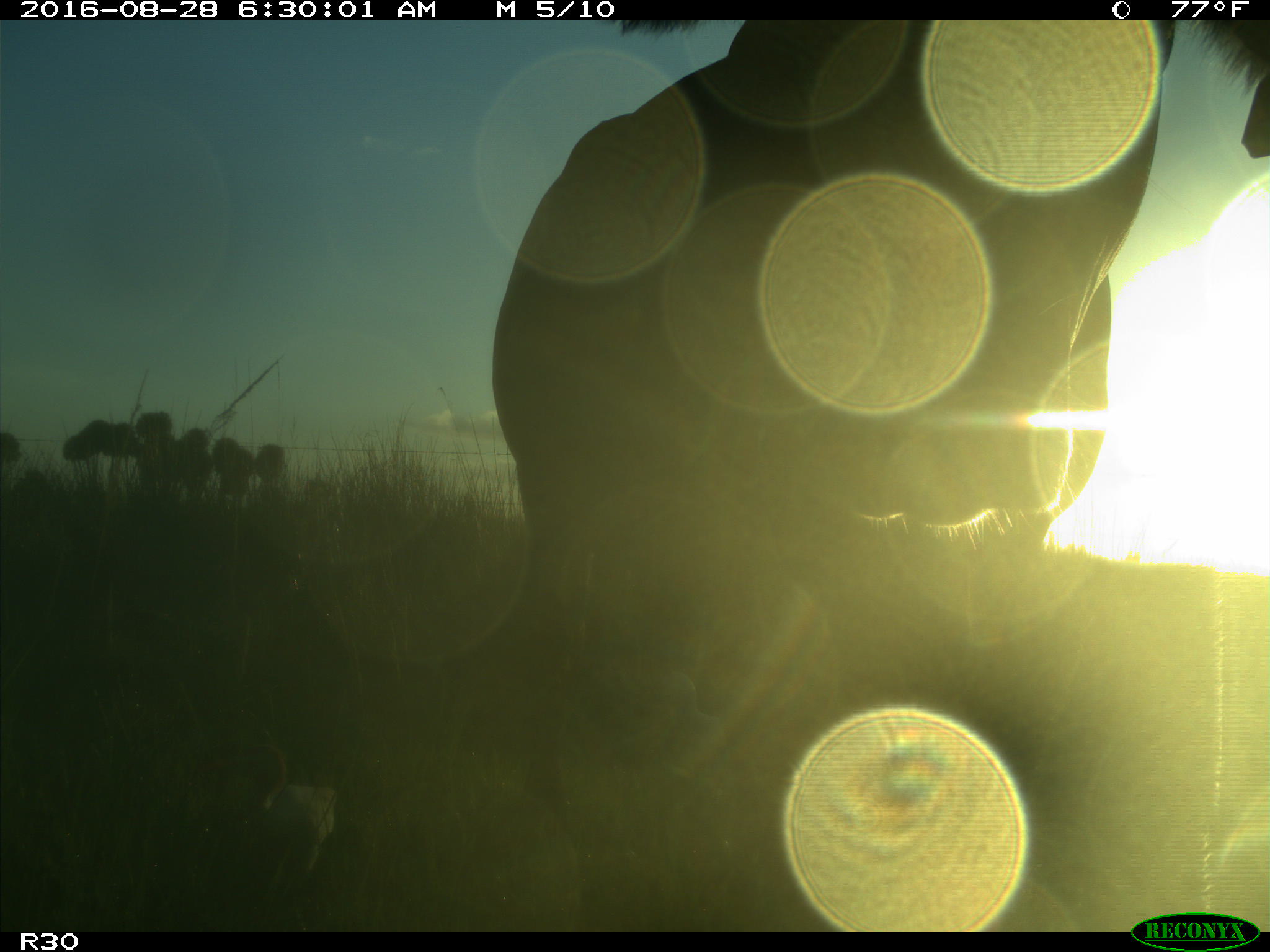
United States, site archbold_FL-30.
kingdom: Animalia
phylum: Chordata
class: Mammalia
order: Artiodactyla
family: Bovidae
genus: Bos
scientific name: Bos taurus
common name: domestic cow